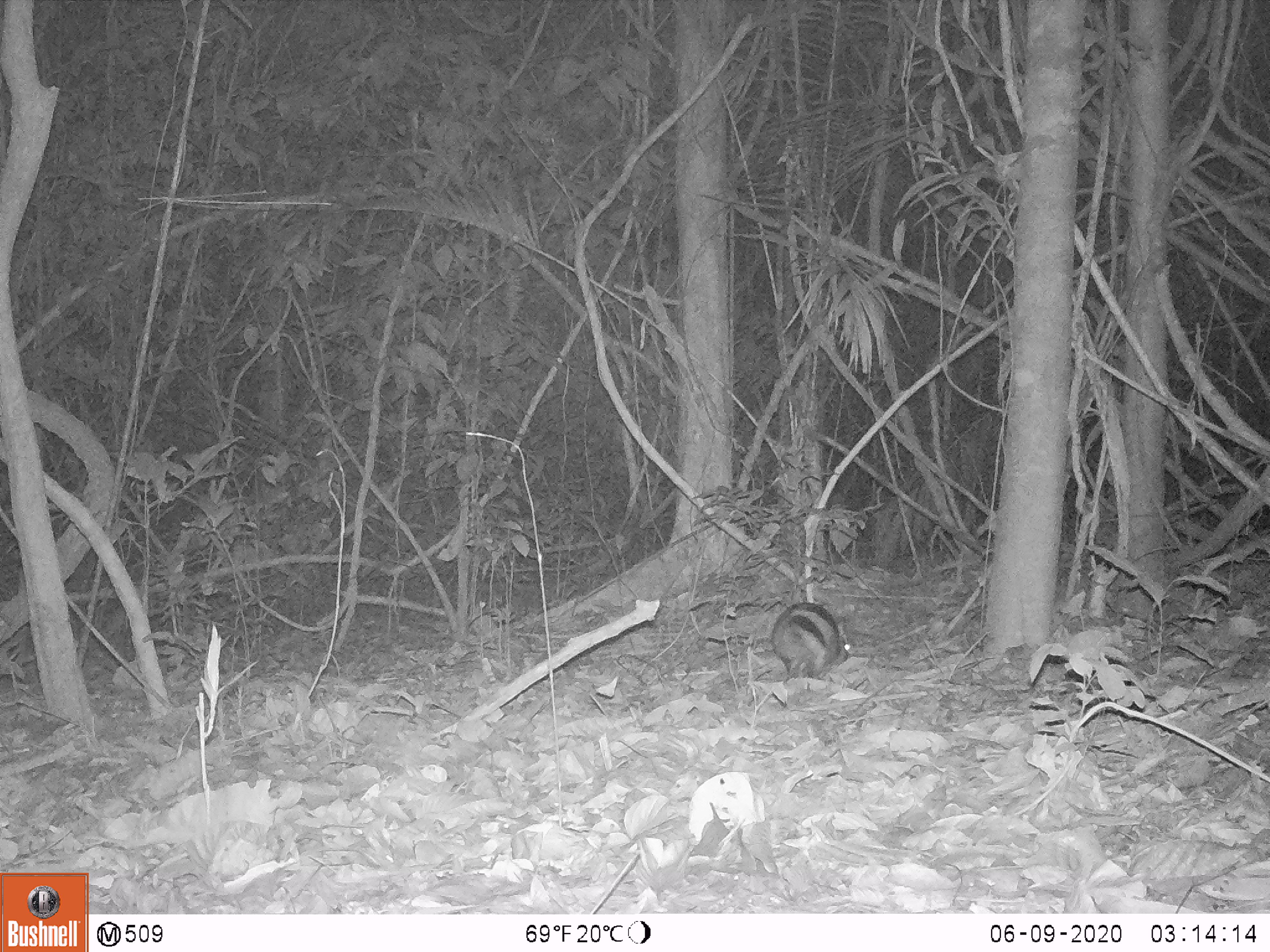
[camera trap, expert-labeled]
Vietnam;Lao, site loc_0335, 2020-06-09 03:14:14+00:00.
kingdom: Animalia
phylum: Chordata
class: Mammalia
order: Lagomorpha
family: Leporidae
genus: Nesolagus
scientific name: Nesolagus timminsi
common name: annamite striped rabbit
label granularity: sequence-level